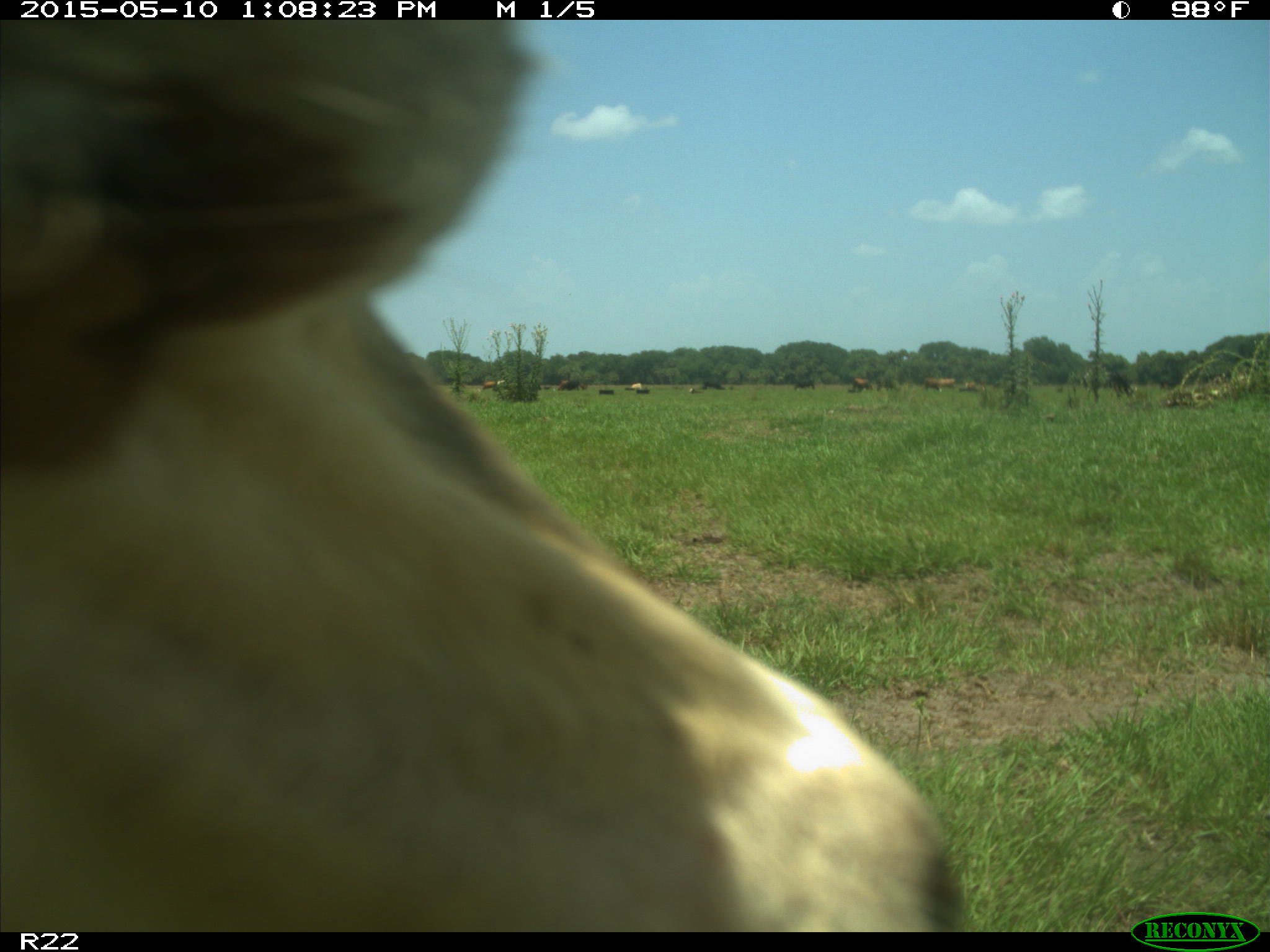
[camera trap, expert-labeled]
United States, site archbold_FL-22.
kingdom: Animalia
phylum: Chordata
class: Mammalia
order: Artiodactyla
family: Bovidae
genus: Bos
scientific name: Bos taurus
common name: domestic cow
Bos taurus (domestic cow).